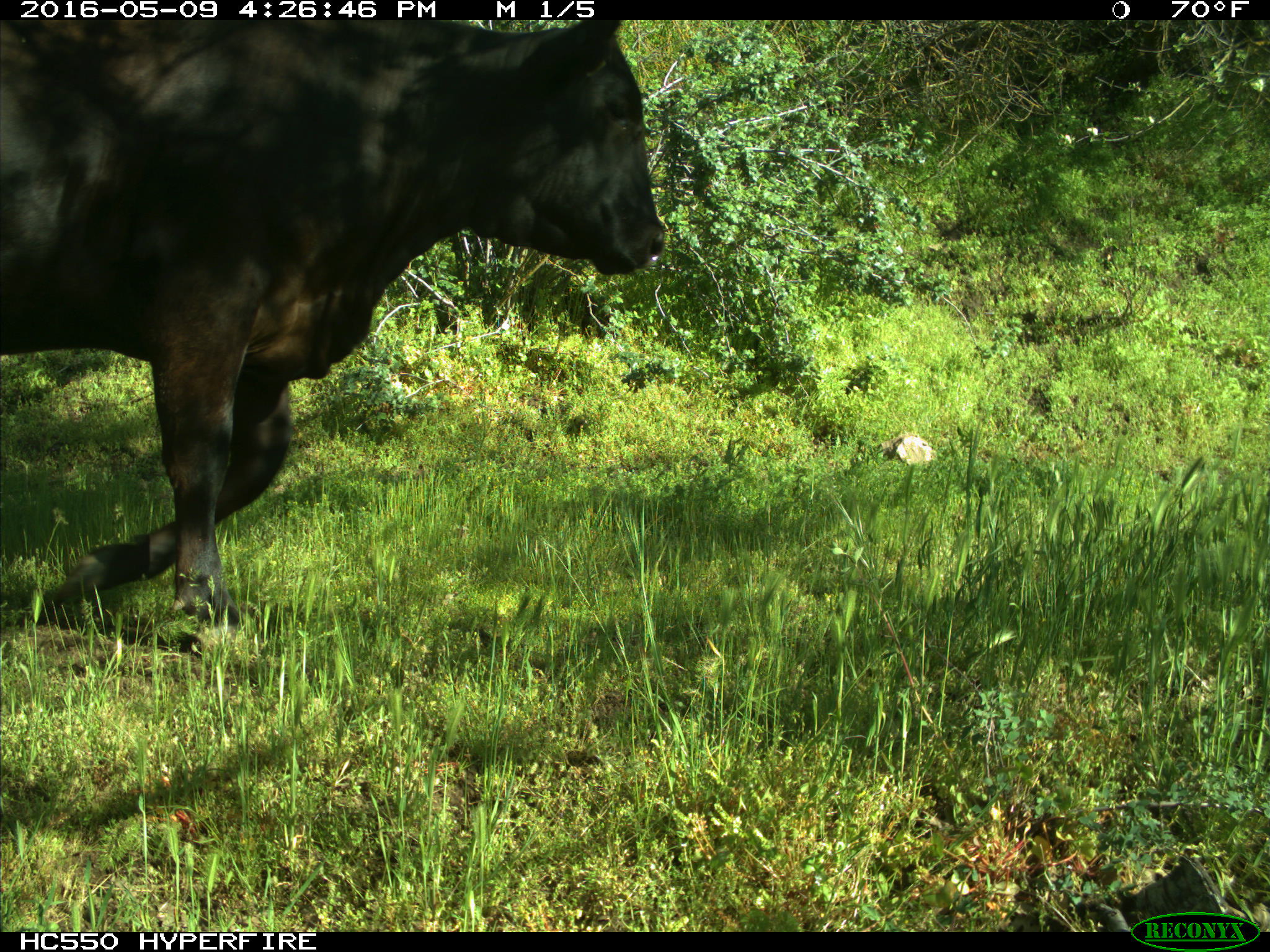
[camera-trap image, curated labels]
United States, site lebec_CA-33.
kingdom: Animalia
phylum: Chordata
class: Mammalia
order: Artiodactyla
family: Bovidae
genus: Bos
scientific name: Bos taurus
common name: domestic cow